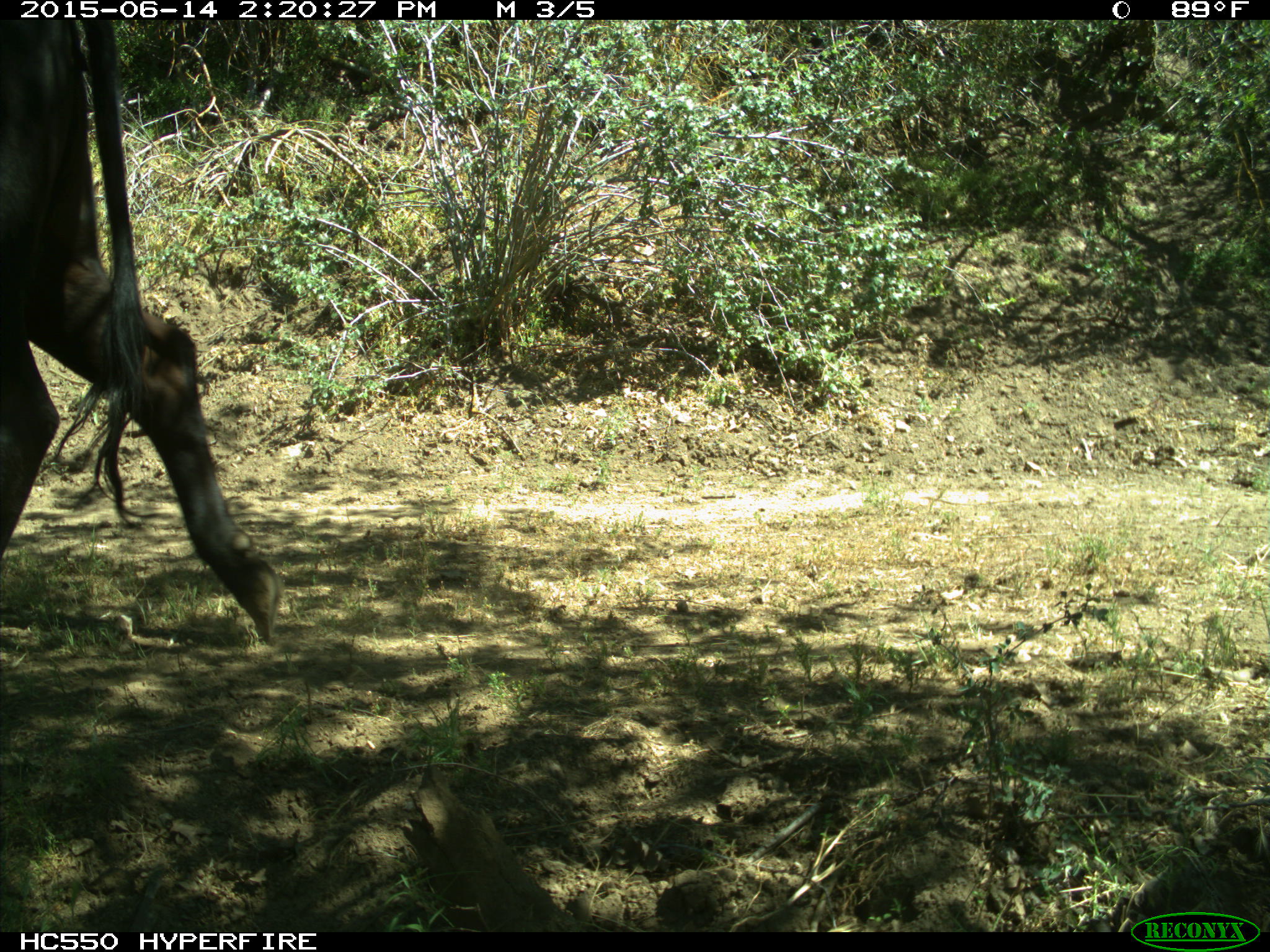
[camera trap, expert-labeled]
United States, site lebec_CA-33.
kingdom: Animalia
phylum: Chordata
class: Mammalia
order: Artiodactyla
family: Bovidae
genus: Bos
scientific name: Bos taurus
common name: domestic cow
Bos taurus (domestic cow).